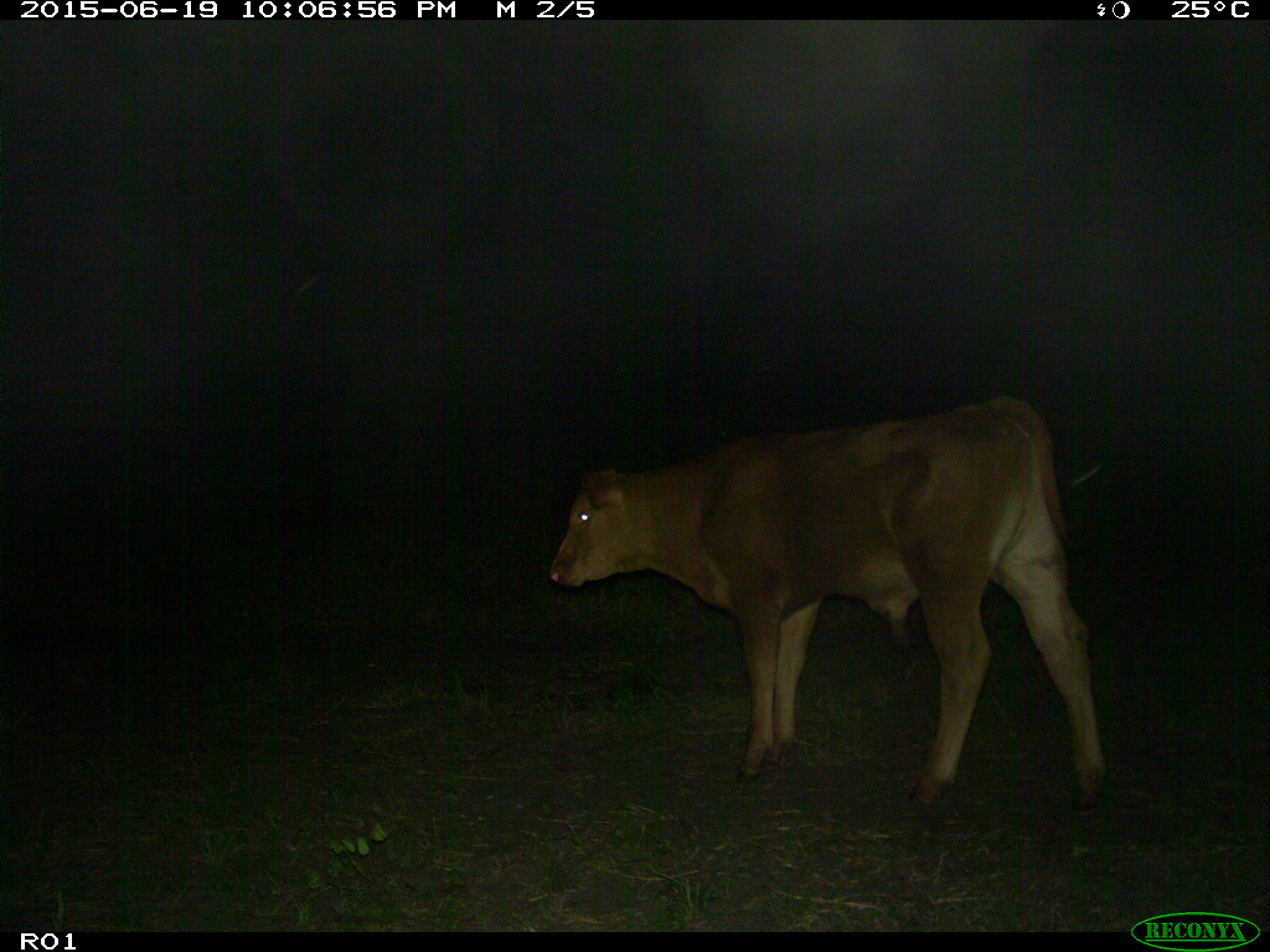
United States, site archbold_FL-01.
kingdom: Animalia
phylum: Chordata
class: Mammalia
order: Artiodactyla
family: Bovidae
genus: Bos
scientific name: Bos taurus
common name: domestic cow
Bos taurus (domestic cow).